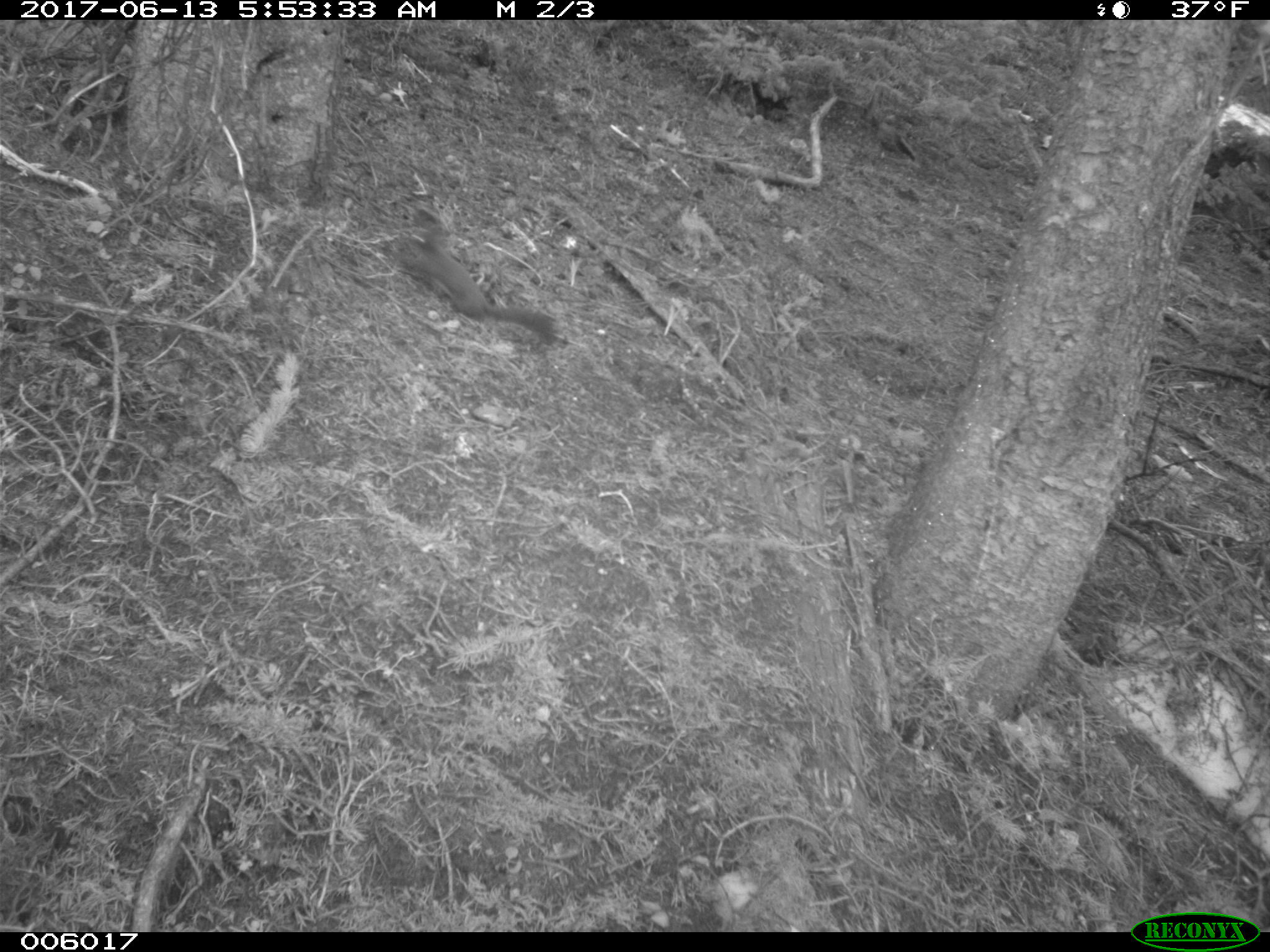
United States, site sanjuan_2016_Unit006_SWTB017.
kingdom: Animalia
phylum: Chordata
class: Mammalia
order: Rodentia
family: Sciuridae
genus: Tamiasciurus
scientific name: Tamiasciurus hudsonicus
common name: american red squirrel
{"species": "Tamiasciurus hudsonicus (american red squirrel)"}